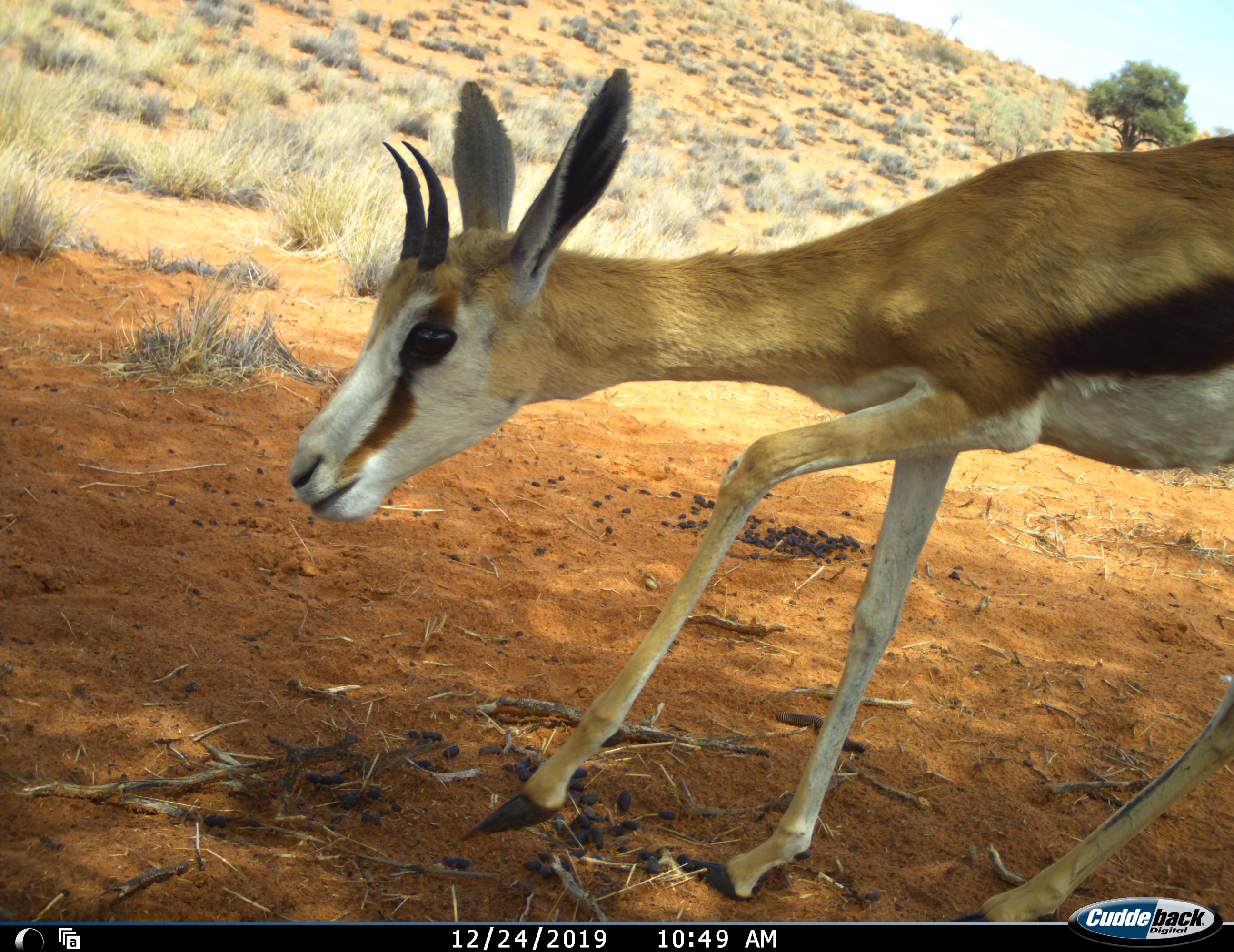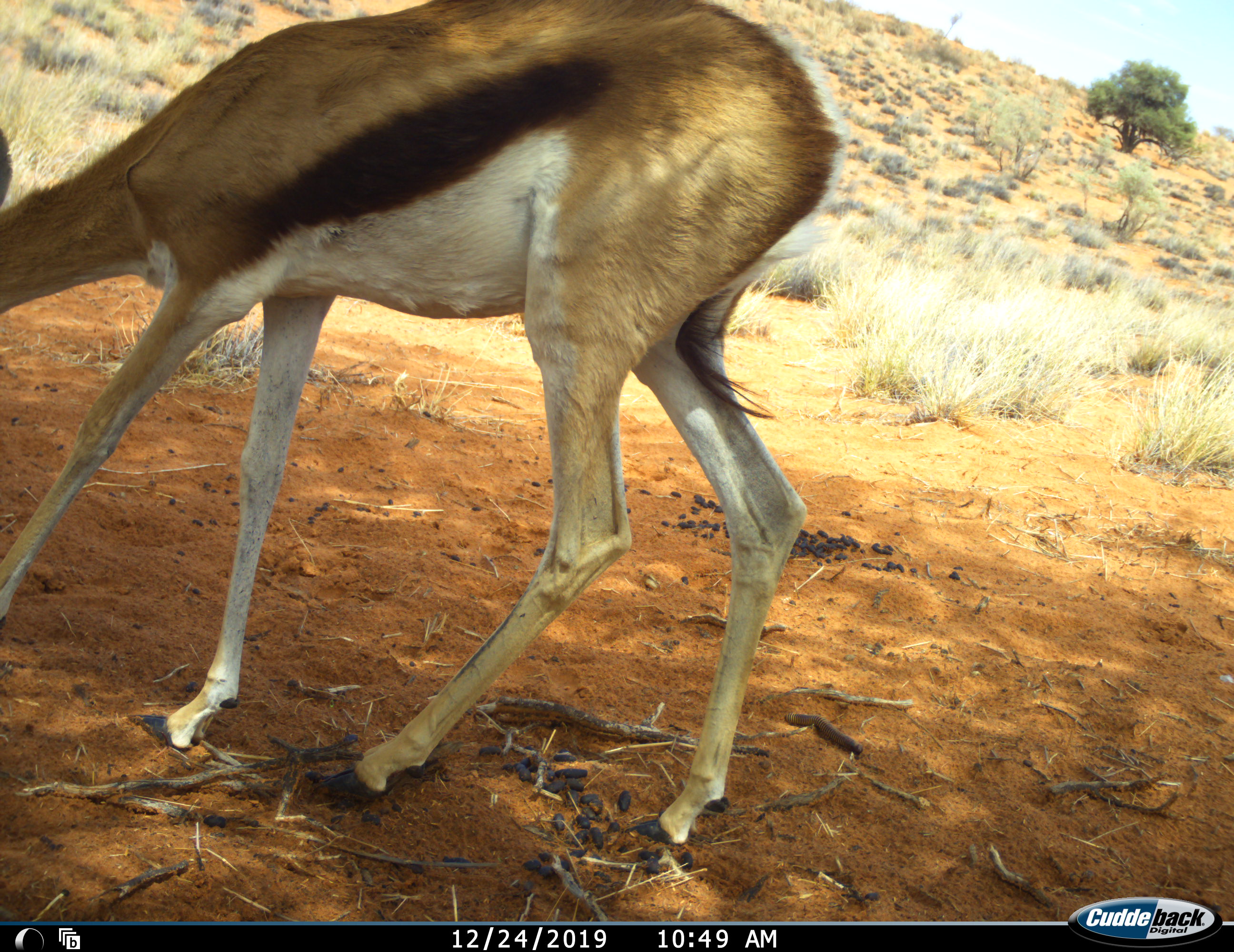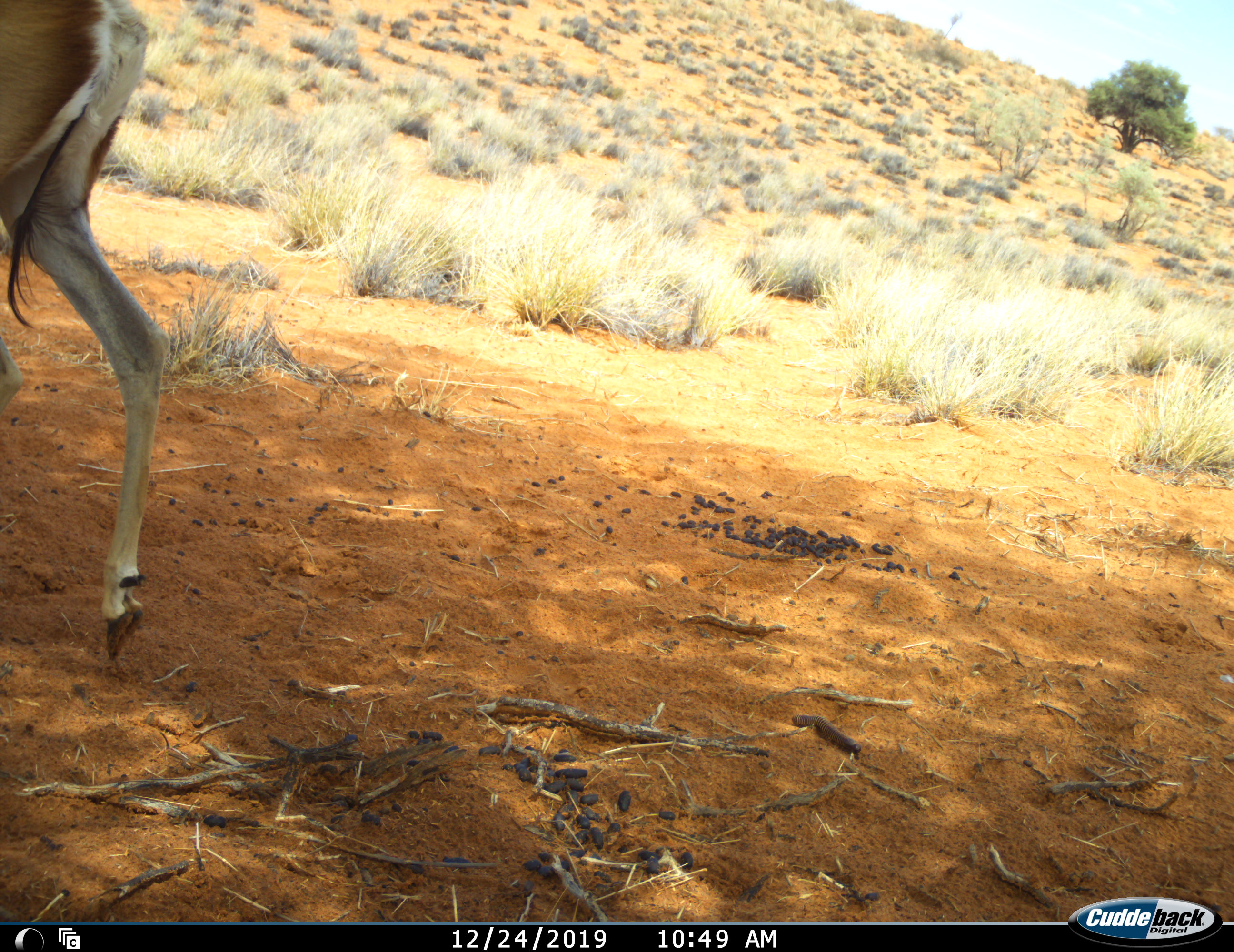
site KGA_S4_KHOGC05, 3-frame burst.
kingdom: Animalia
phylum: Chordata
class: Mammalia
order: Artiodactyla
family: Bovidae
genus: Antidorcas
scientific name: Antidorcas marsupialis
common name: springbok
Springbok (Antidorcas marsupialis), count 1. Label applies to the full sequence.